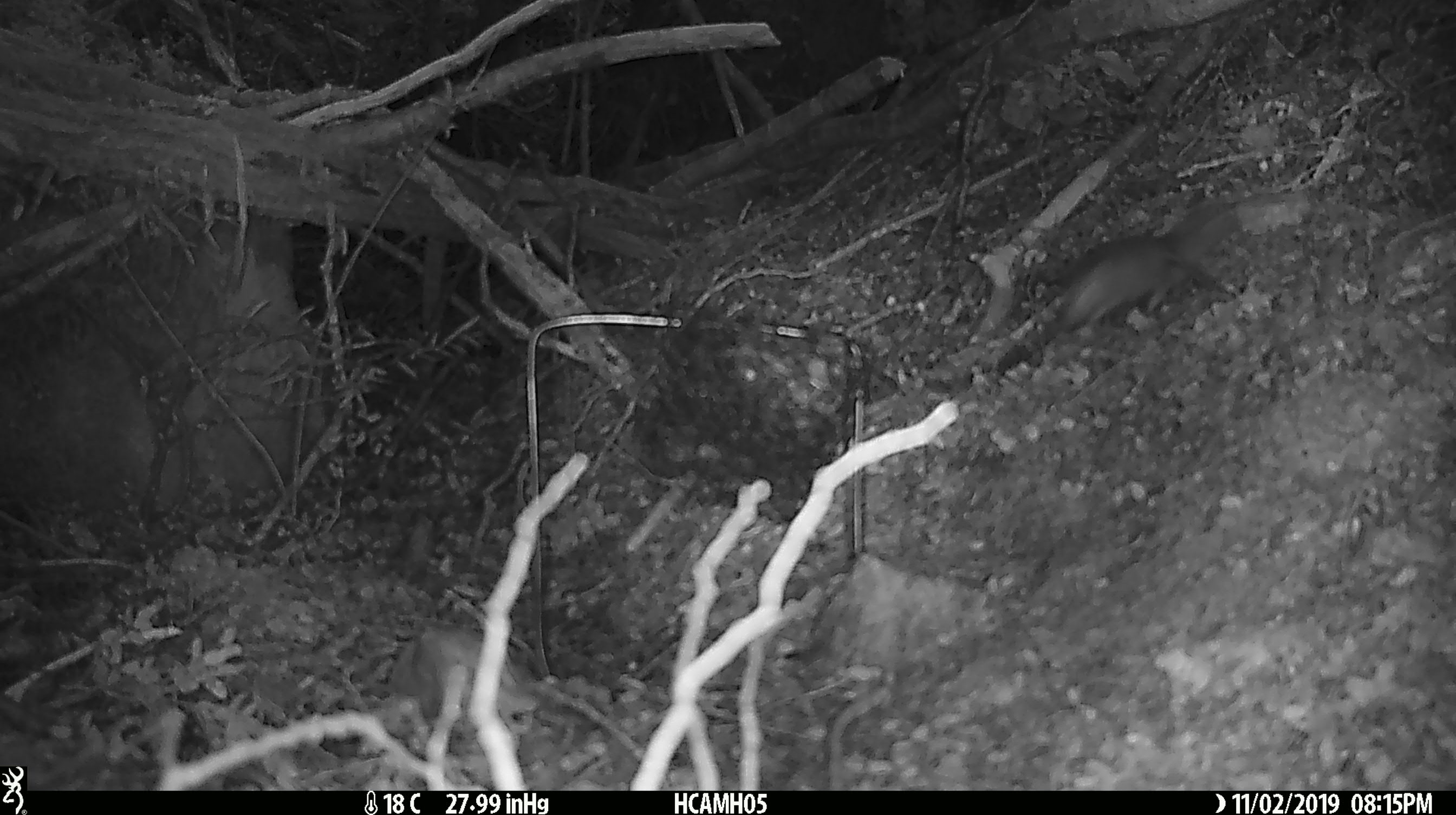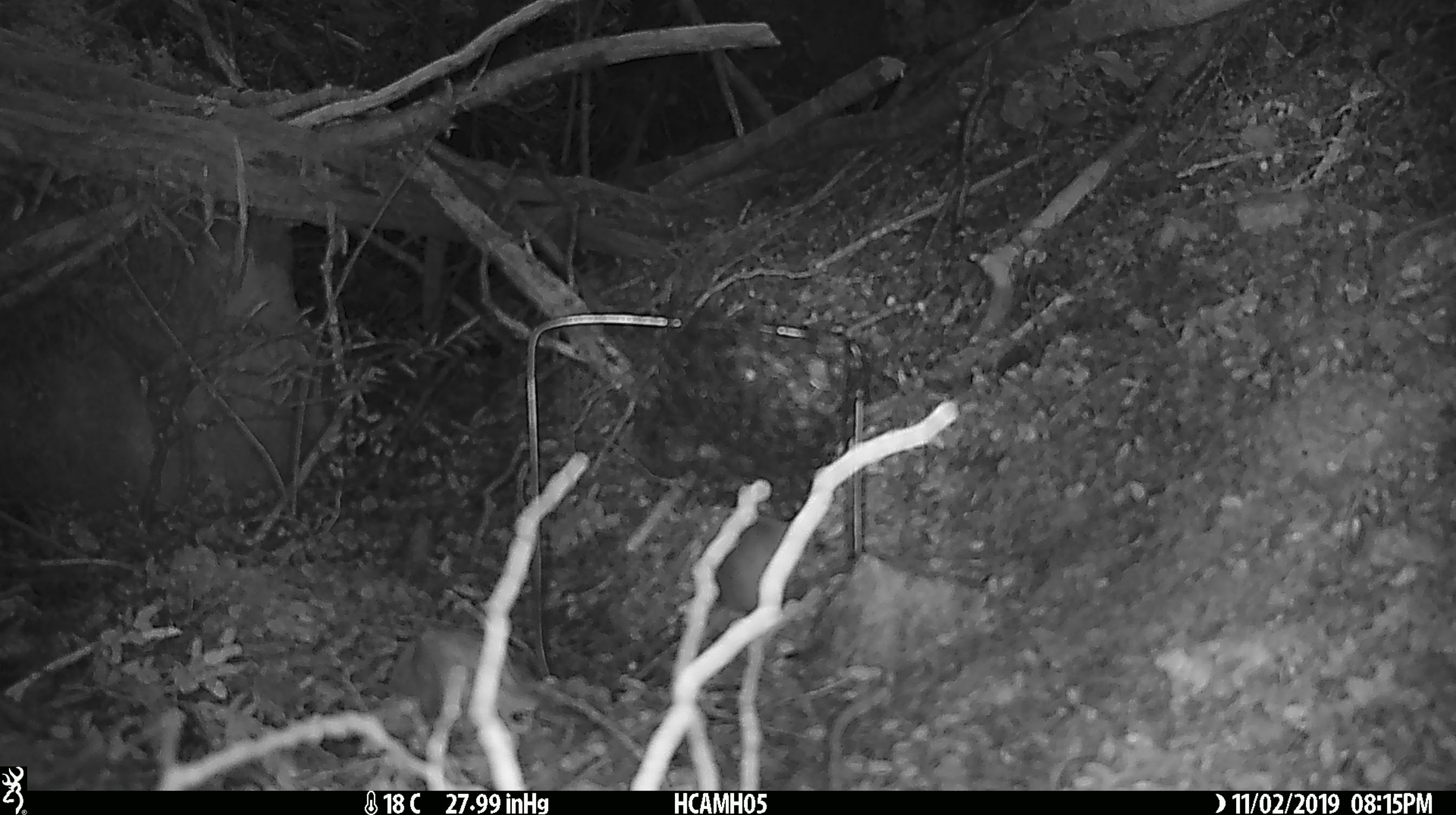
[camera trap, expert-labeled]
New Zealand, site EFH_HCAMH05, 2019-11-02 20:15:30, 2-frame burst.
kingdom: Animalia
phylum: Chordata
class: Mammalia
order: Rodentia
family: Muridae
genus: Mus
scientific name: Mus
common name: mouse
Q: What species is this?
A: Mouse (Mus).